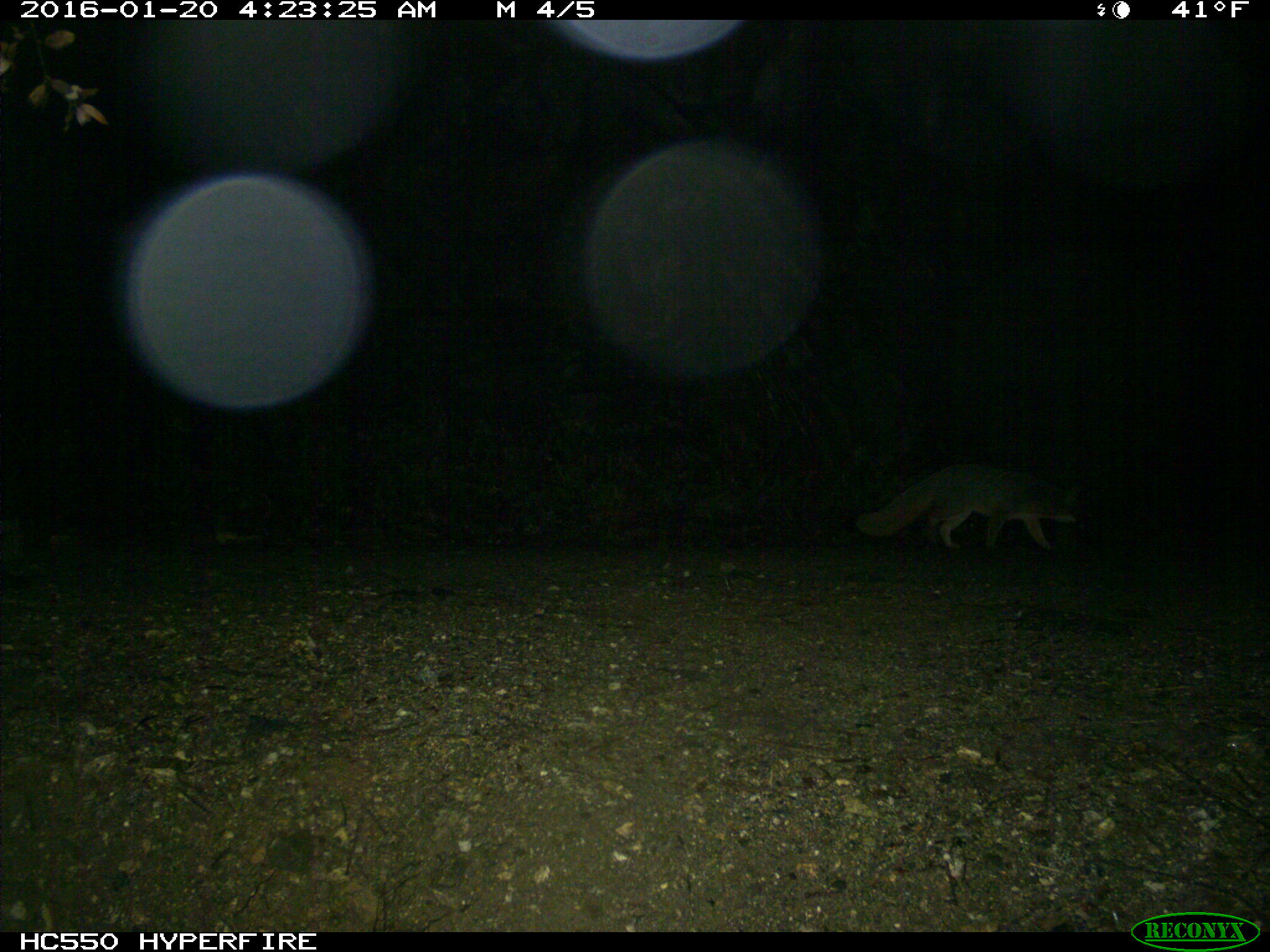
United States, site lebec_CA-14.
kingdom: Animalia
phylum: Chordata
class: Mammalia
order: Carnivora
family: Canidae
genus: Urocyon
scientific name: Urocyon cinereoargenteus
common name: gray fox